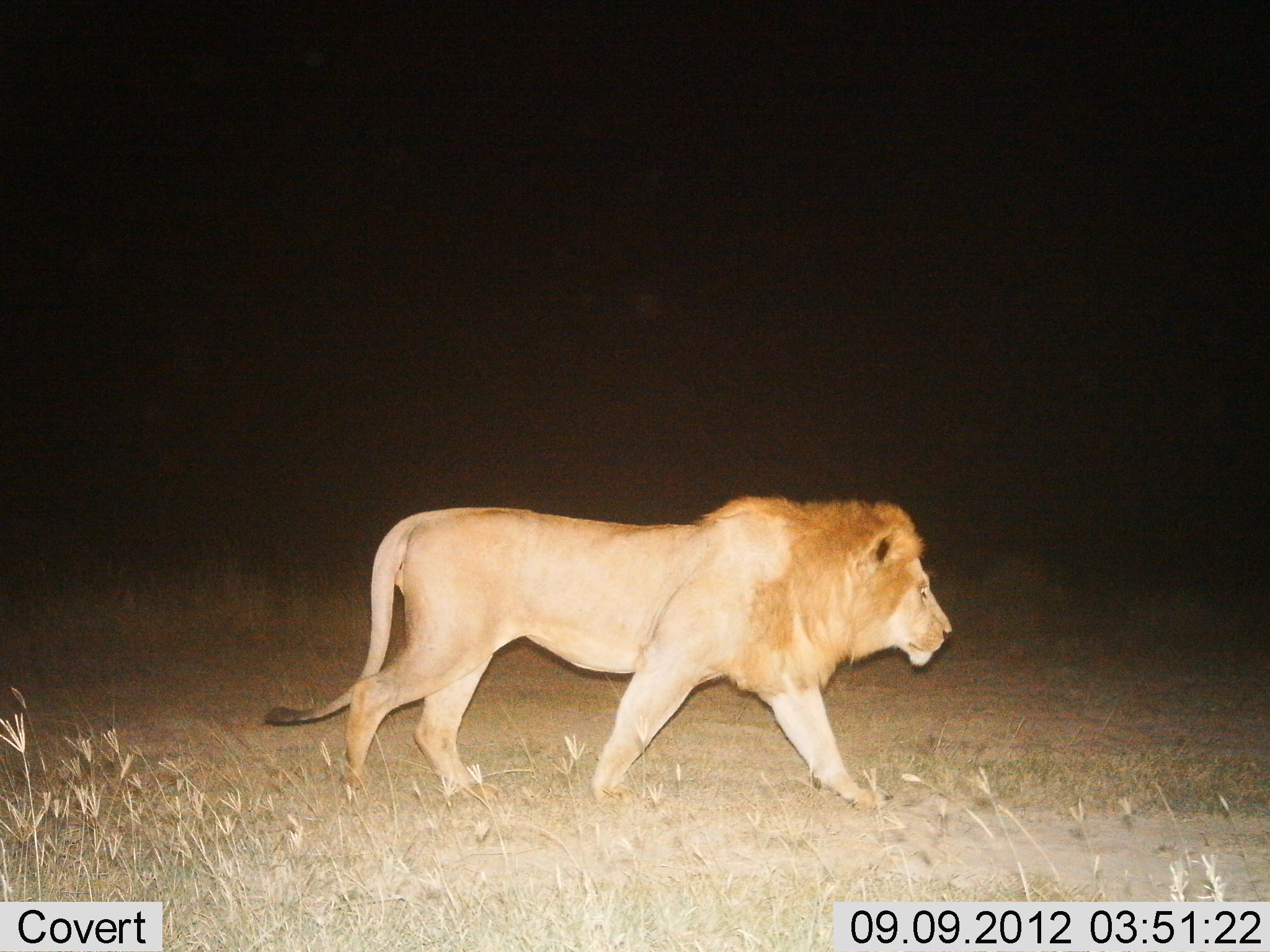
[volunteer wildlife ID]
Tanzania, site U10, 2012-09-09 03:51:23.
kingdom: Animalia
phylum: Chordata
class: Mammalia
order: Carnivora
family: Felidae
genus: Panthera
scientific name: Panthera leo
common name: lion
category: lionmale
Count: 1.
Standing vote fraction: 10%.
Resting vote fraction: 0%.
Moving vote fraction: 90%.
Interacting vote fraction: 0%.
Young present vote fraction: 0%.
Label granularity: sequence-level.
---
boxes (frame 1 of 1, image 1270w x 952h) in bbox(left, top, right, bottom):
animal: bbox(265, 496, 954, 811)